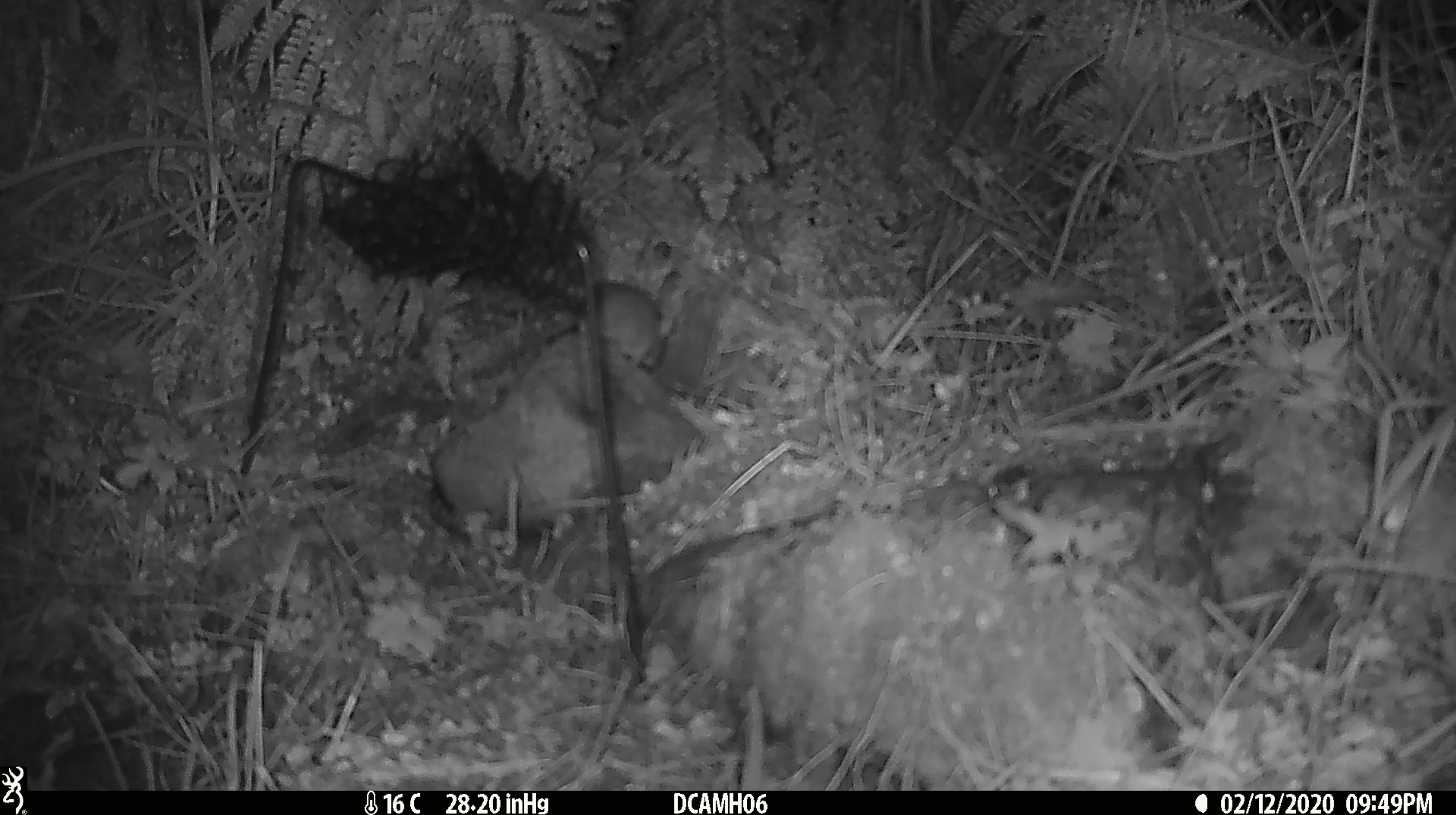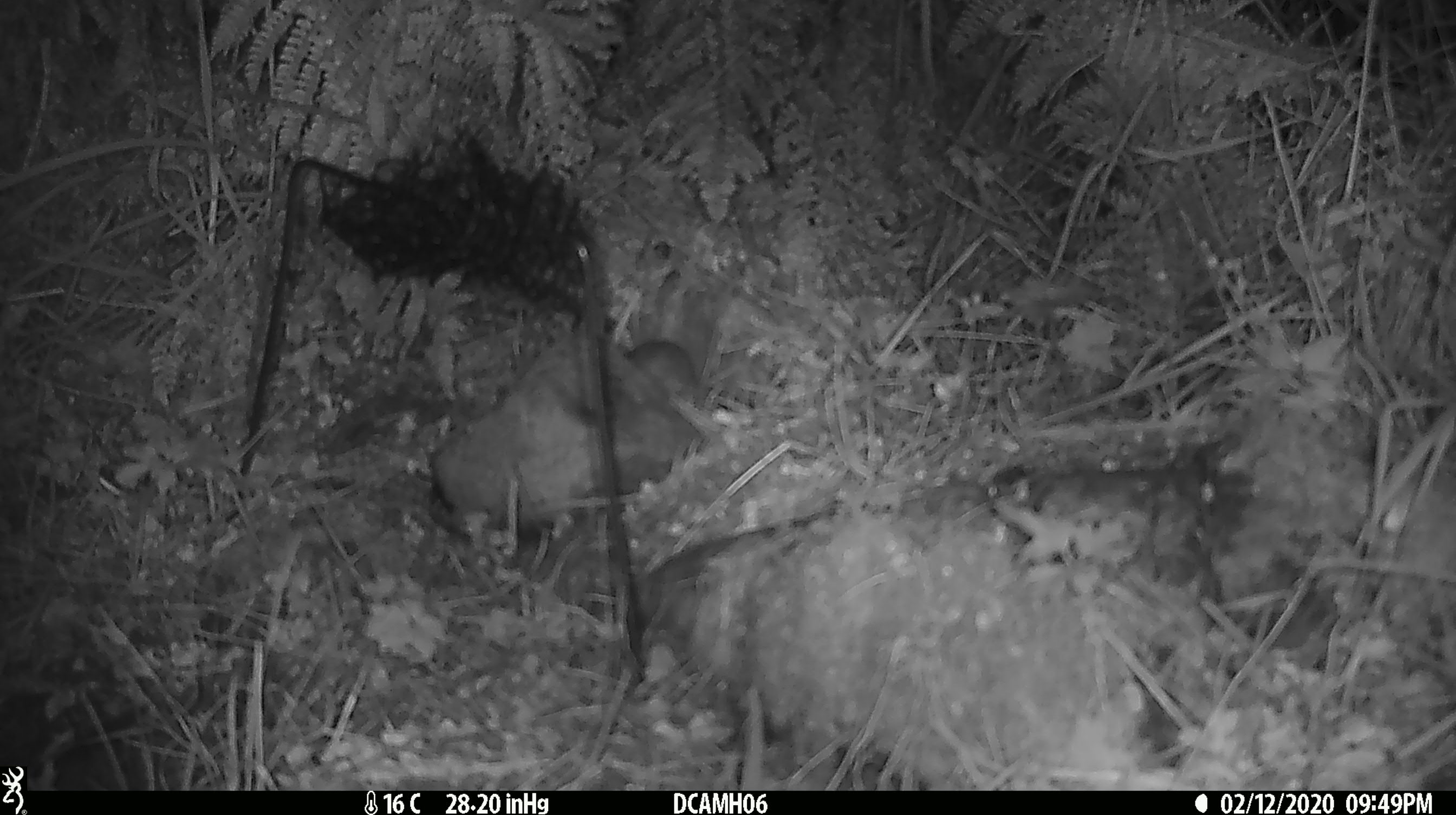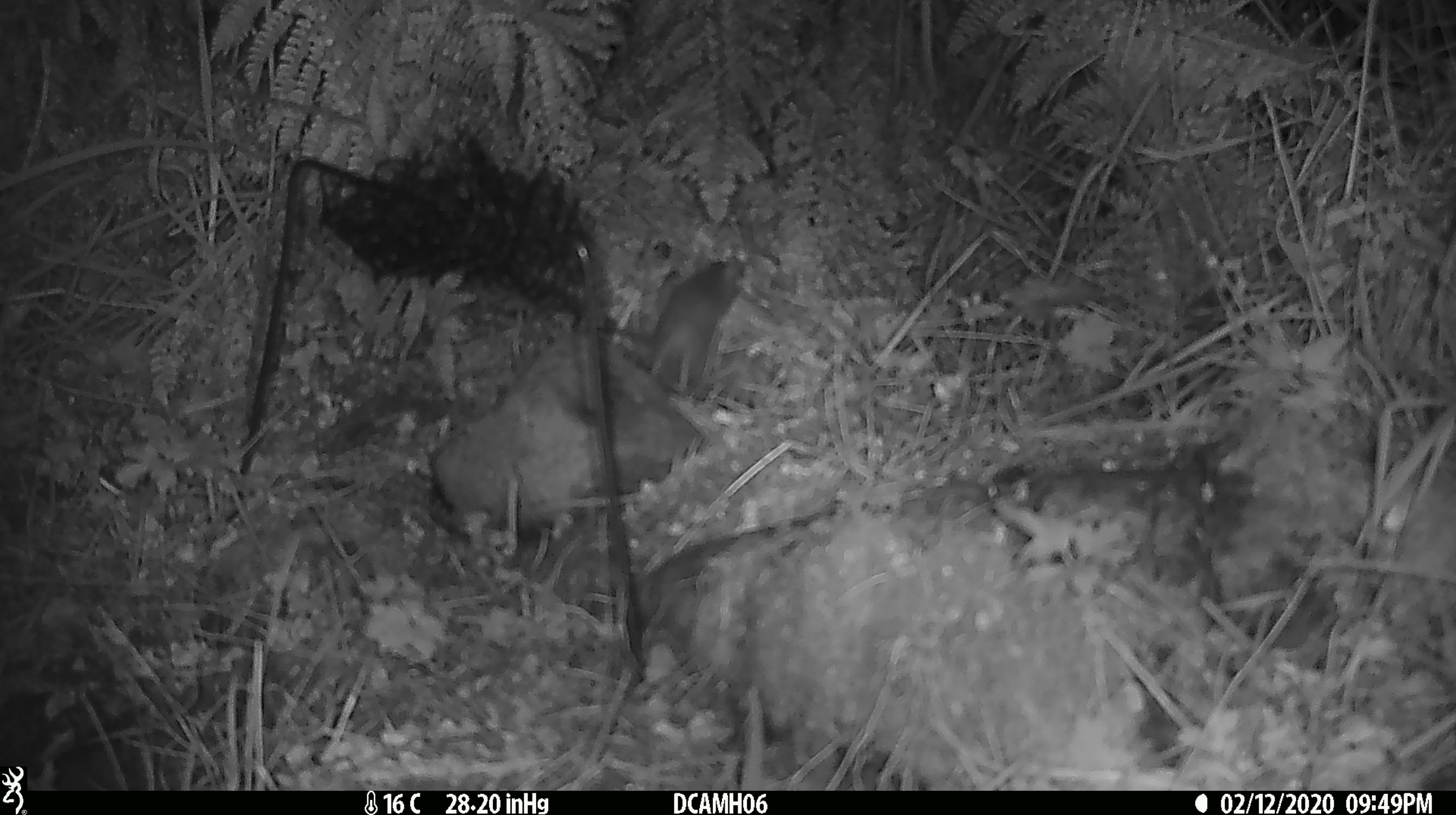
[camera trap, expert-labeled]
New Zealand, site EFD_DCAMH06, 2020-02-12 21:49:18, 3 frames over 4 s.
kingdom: Animalia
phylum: Chordata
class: Mammalia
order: Rodentia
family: Muridae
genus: Mus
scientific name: Mus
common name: mouse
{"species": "mouse (Mus)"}